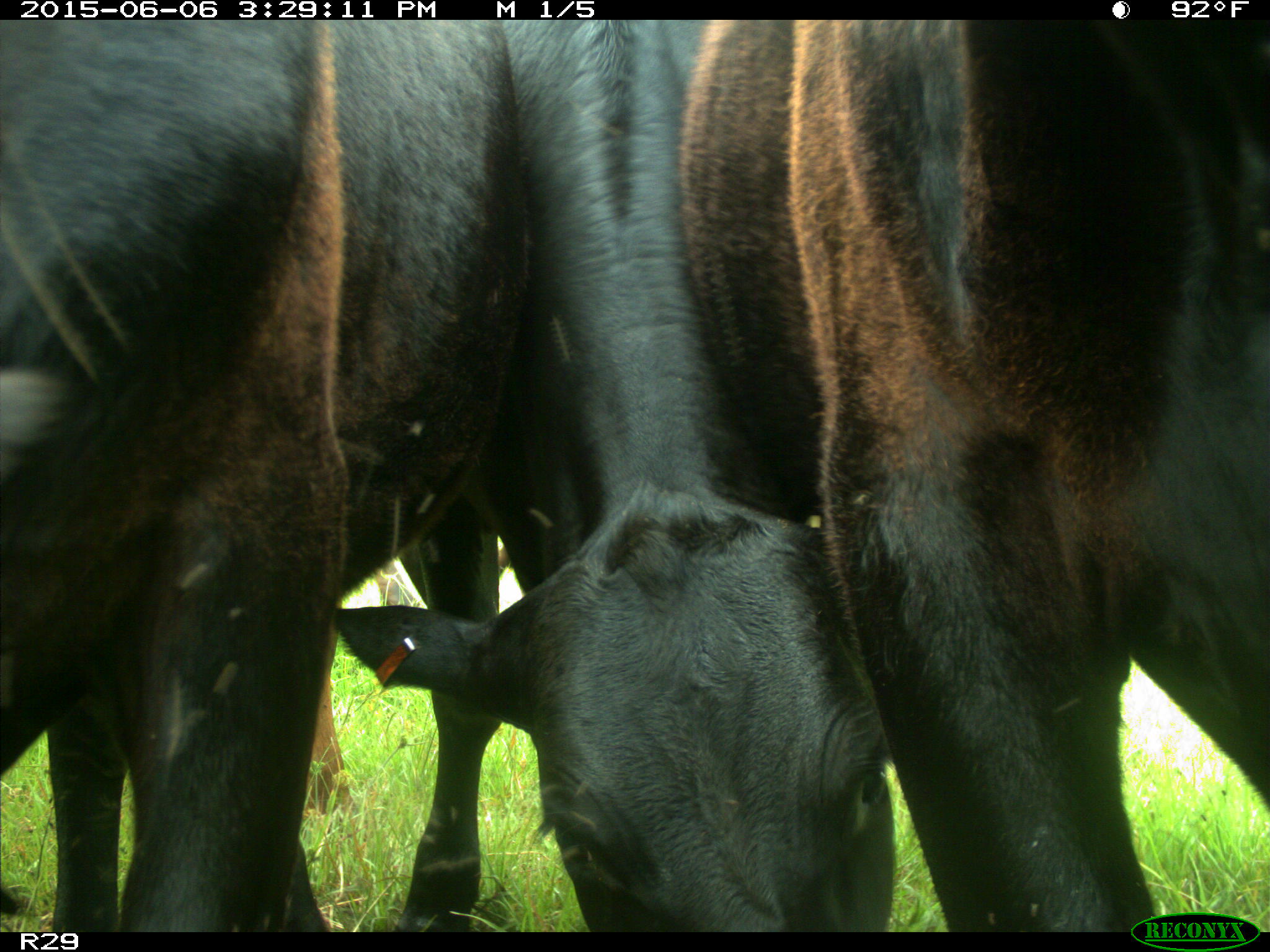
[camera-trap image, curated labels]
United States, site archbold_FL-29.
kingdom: Animalia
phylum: Chordata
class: Mammalia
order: Artiodactyla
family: Bovidae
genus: Bos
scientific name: Bos taurus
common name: domestic cow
Bos taurus (domestic cow).